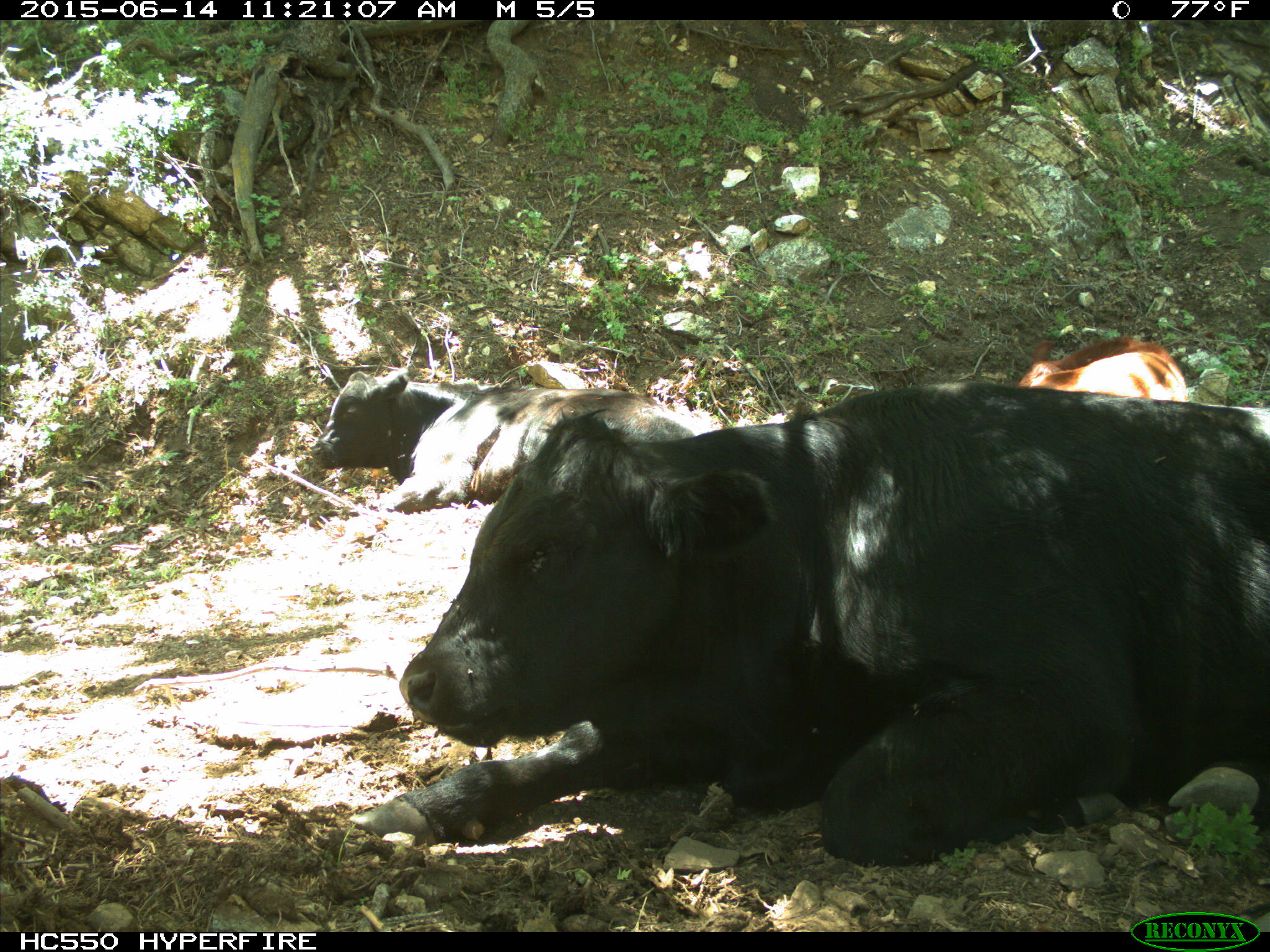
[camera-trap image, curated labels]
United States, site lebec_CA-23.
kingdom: Animalia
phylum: Chordata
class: Mammalia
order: Artiodactyla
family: Bovidae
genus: Bos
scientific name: Bos taurus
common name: domestic cow